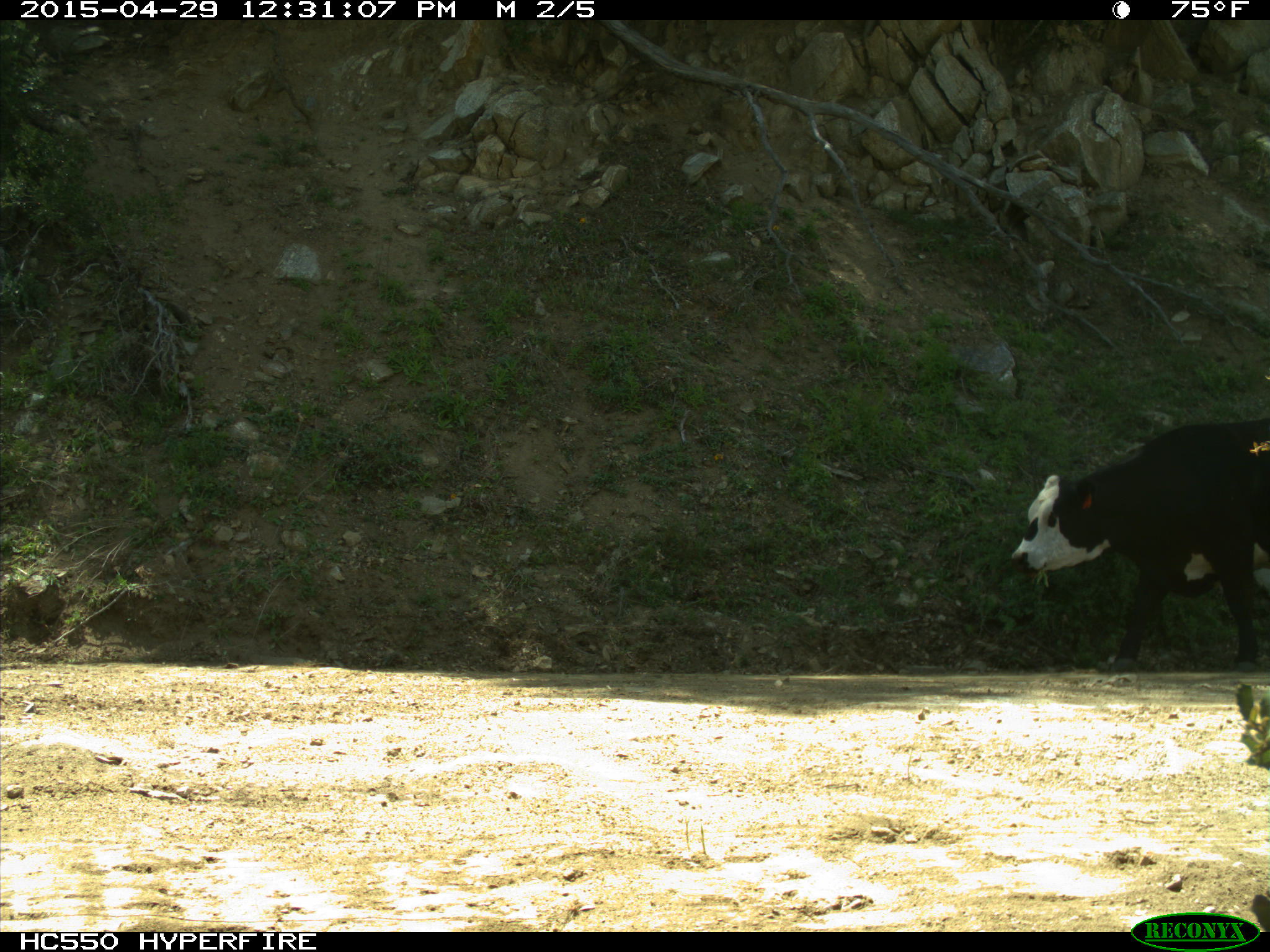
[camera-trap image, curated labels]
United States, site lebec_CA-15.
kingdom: Animalia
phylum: Chordata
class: Mammalia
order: Artiodactyla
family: Bovidae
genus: Bos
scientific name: Bos taurus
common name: domestic cow